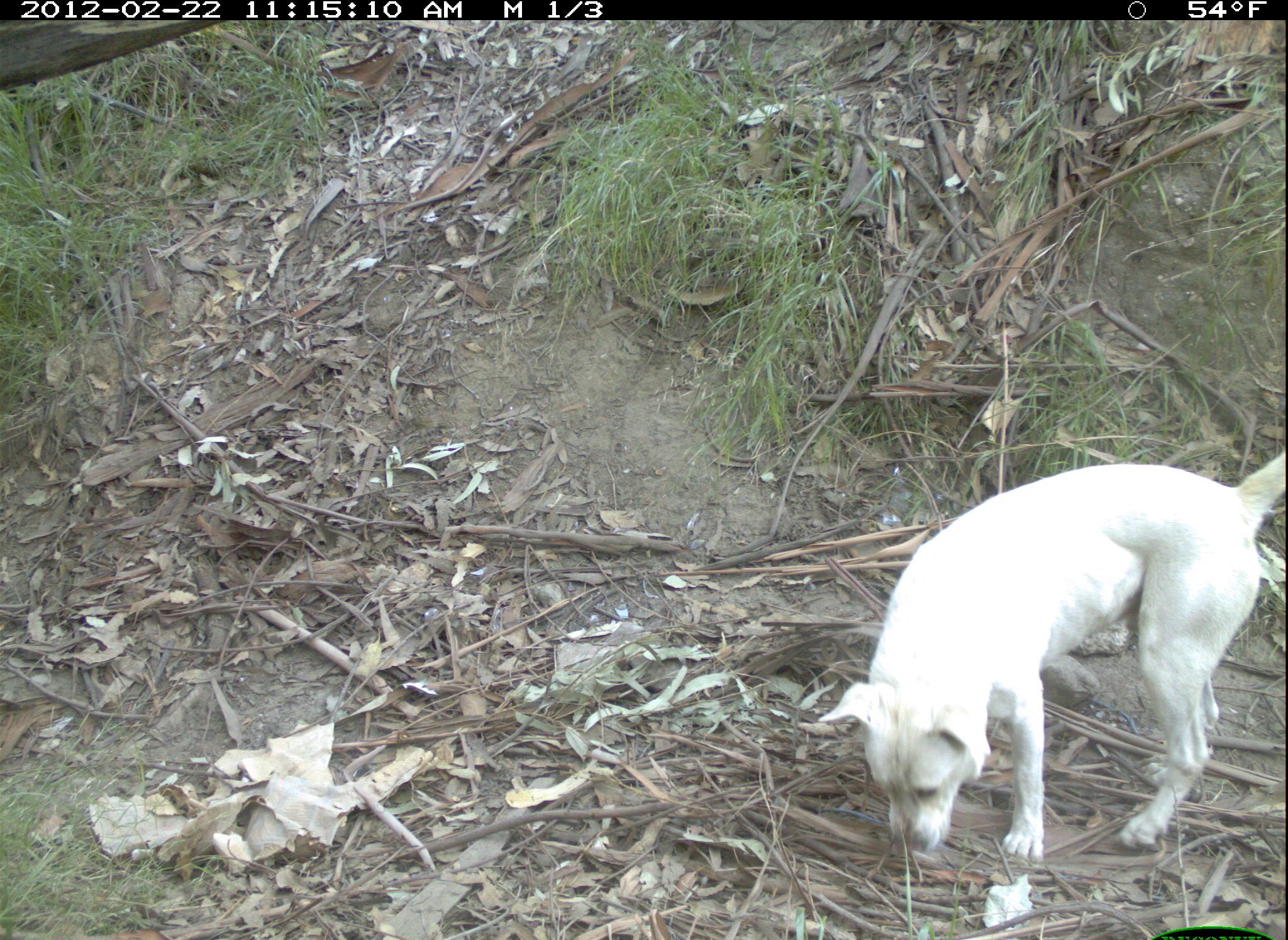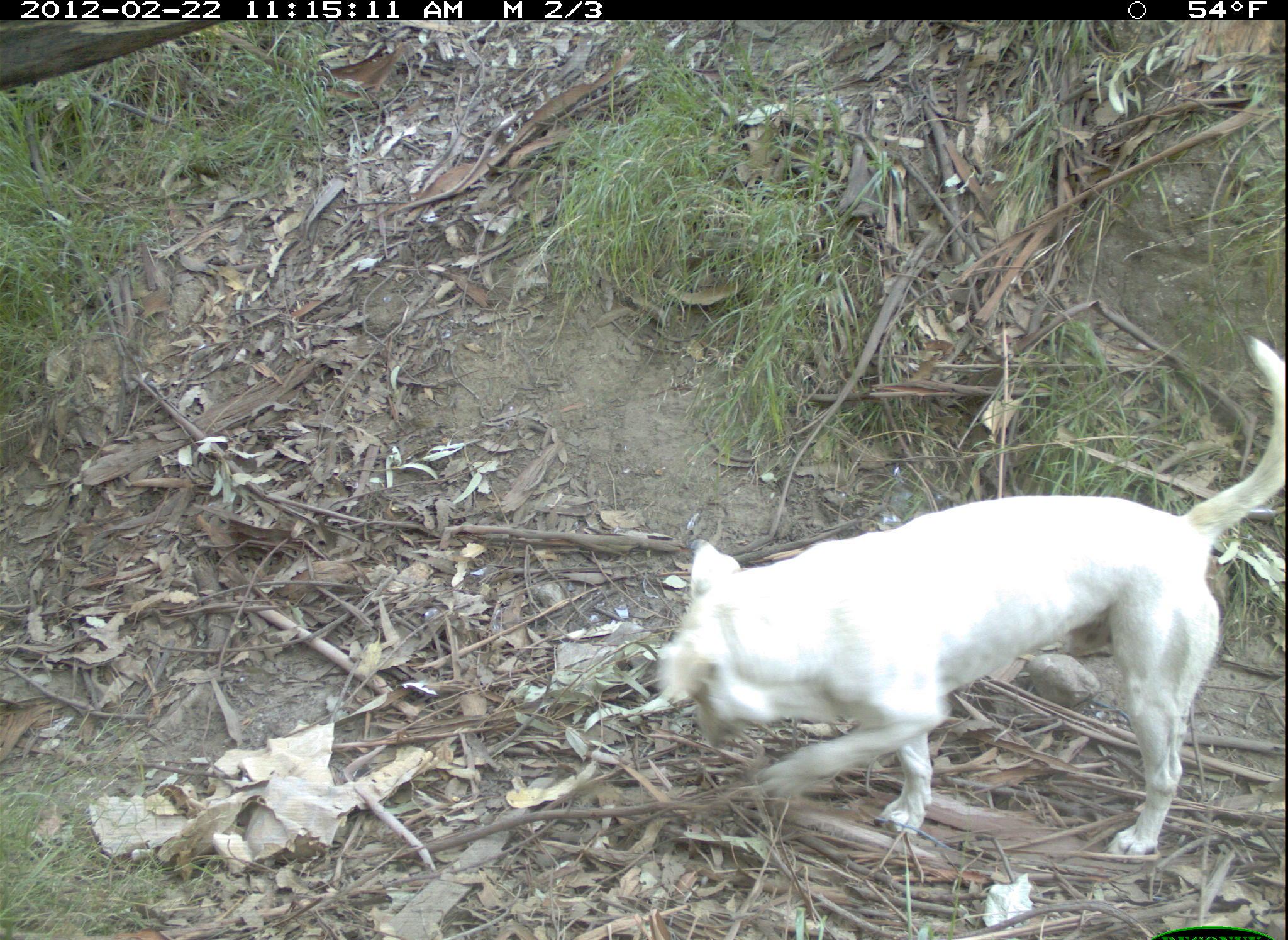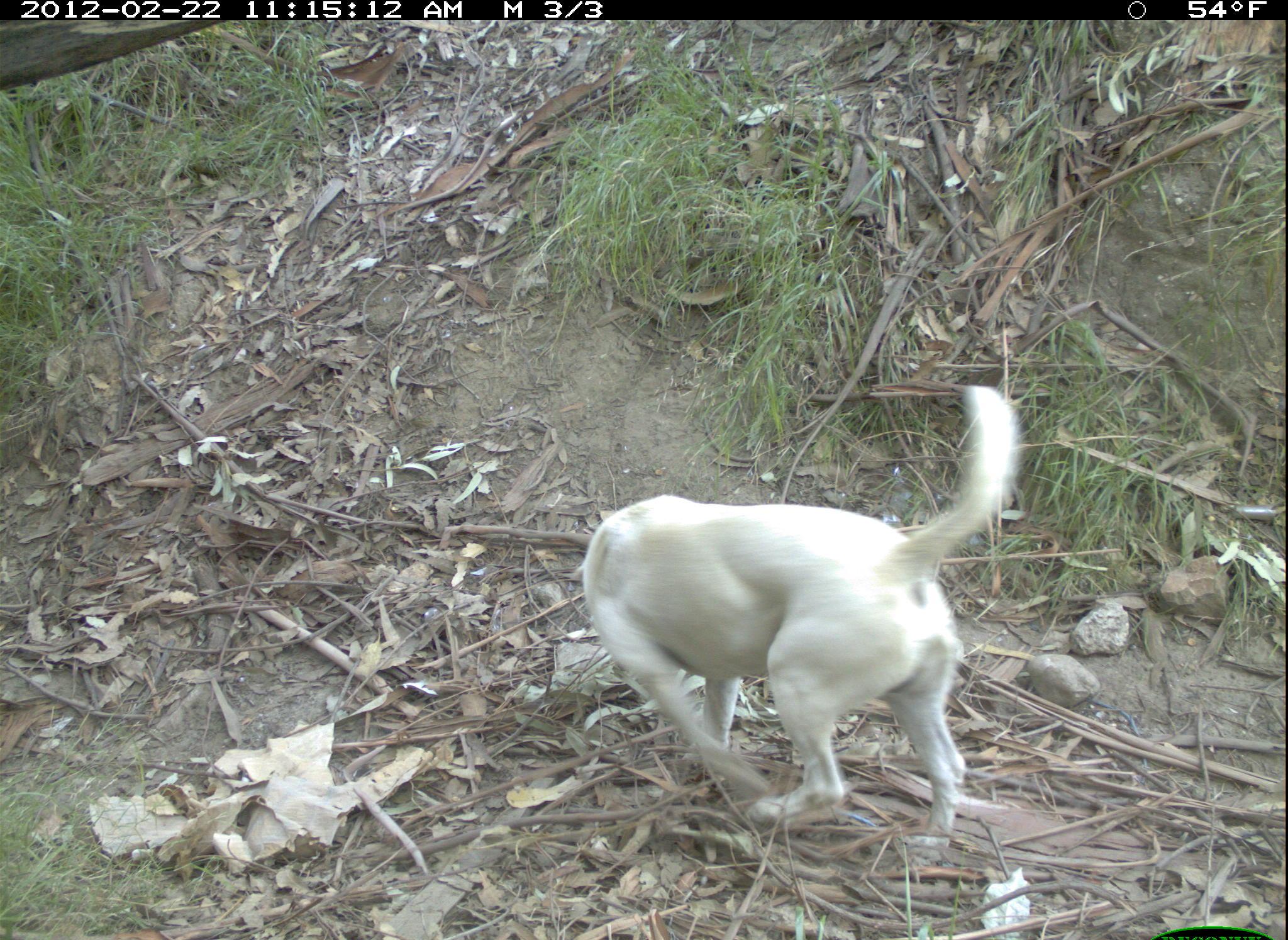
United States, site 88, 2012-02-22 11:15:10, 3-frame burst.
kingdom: Animalia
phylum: Chordata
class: Mammalia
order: Carnivora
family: Canidae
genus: Canis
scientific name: Canis familiaris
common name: domestic dog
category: dog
Dog (domestic dog) (Canis familiaris).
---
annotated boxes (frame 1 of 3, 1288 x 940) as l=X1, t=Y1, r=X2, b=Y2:
dog: l=826, t=399, r=1285, b=883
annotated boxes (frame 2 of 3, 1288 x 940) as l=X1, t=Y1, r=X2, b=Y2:
dog: l=654, t=312, r=1283, b=873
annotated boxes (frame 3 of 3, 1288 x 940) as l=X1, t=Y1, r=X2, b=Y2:
dog: l=576, t=377, r=1019, b=871